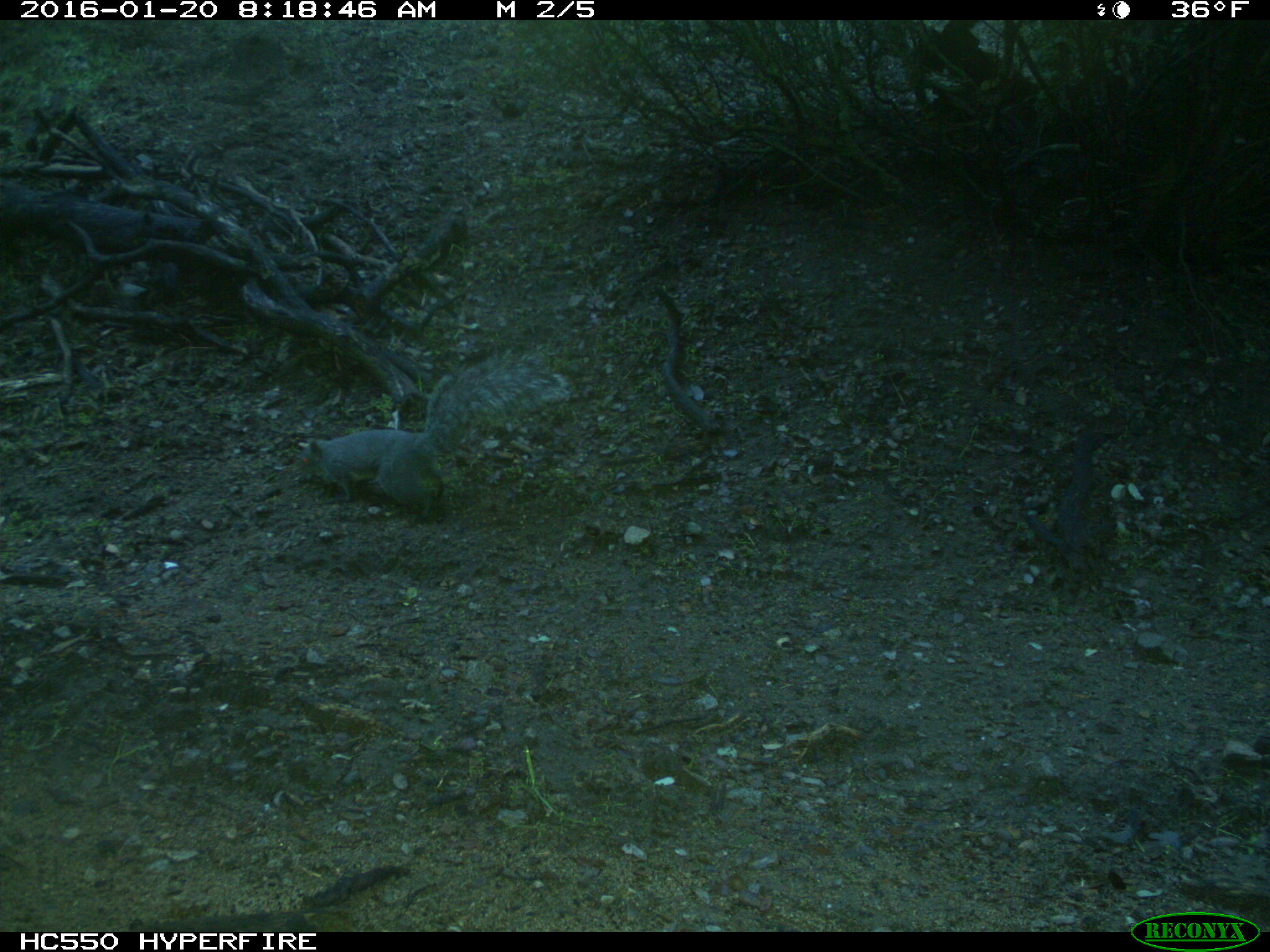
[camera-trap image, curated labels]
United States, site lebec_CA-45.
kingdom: Animalia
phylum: Chordata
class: Mammalia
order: Rodentia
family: Sciuridae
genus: Sciurus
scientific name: Sciurus carolinensis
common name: eastern gray squirrel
Sciurus carolinensis (eastern gray squirrel).